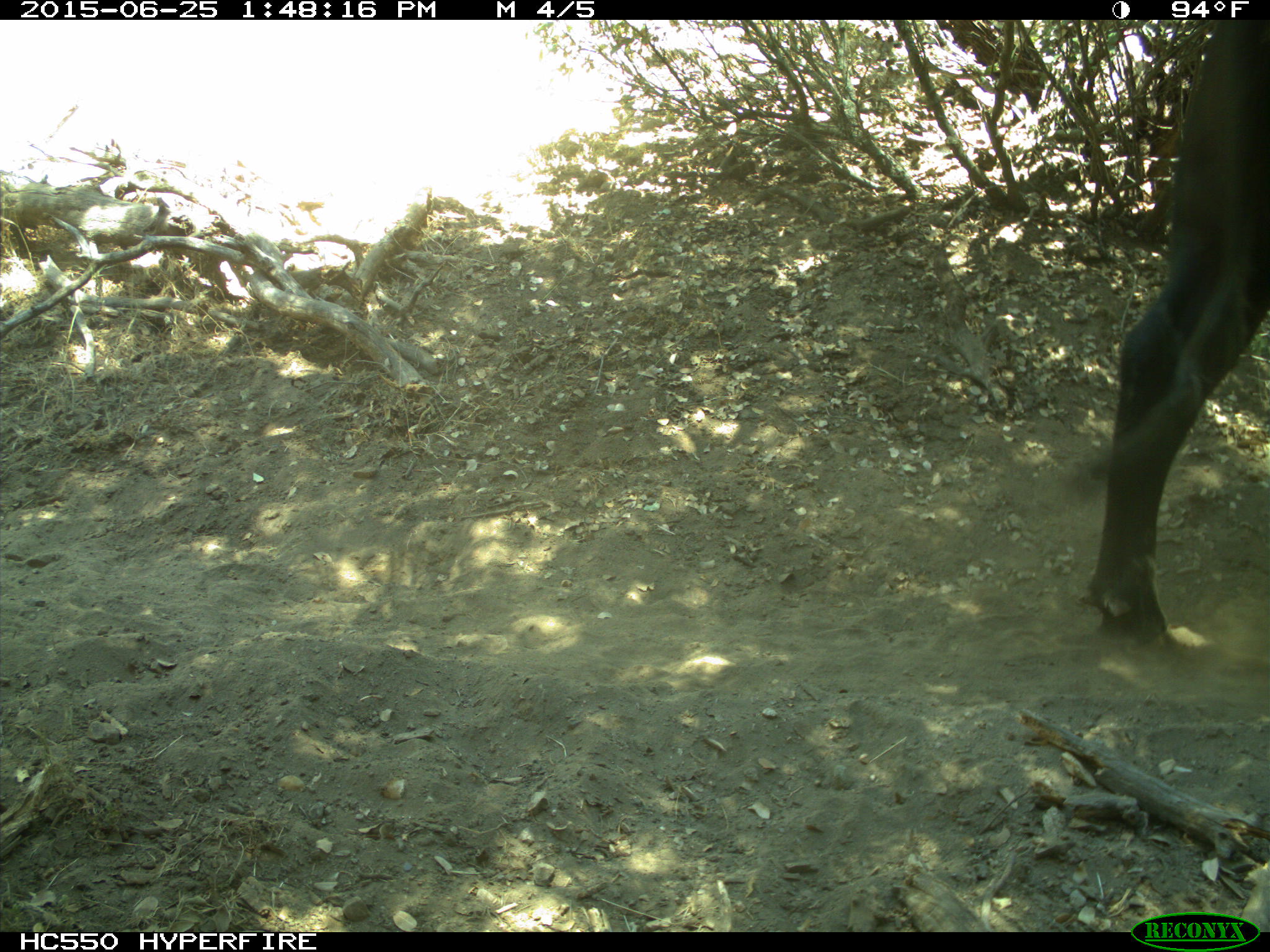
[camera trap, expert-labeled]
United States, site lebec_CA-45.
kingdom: Animalia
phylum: Chordata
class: Mammalia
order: Artiodactyla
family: Bovidae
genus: Bos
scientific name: Bos taurus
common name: domestic cow